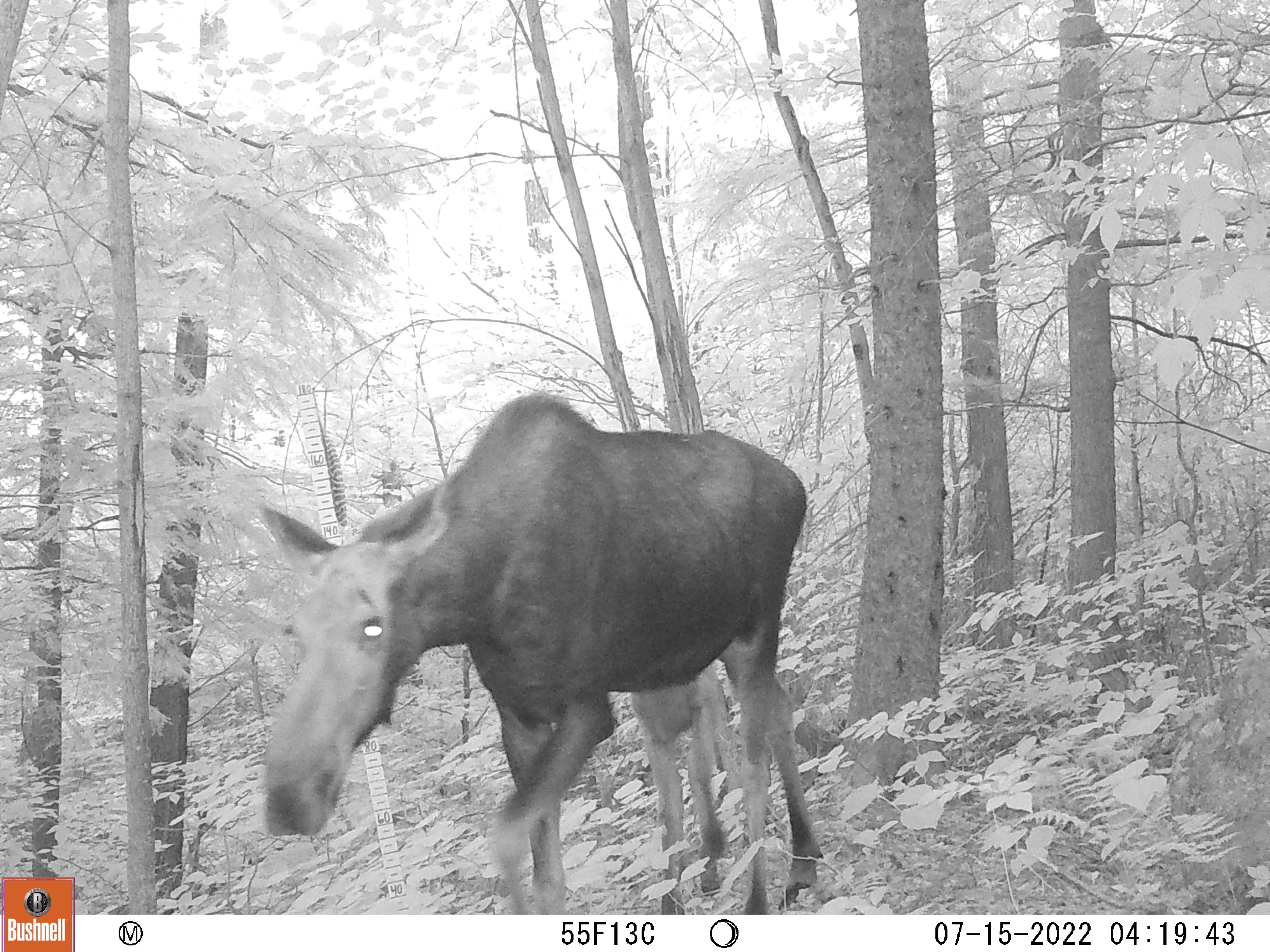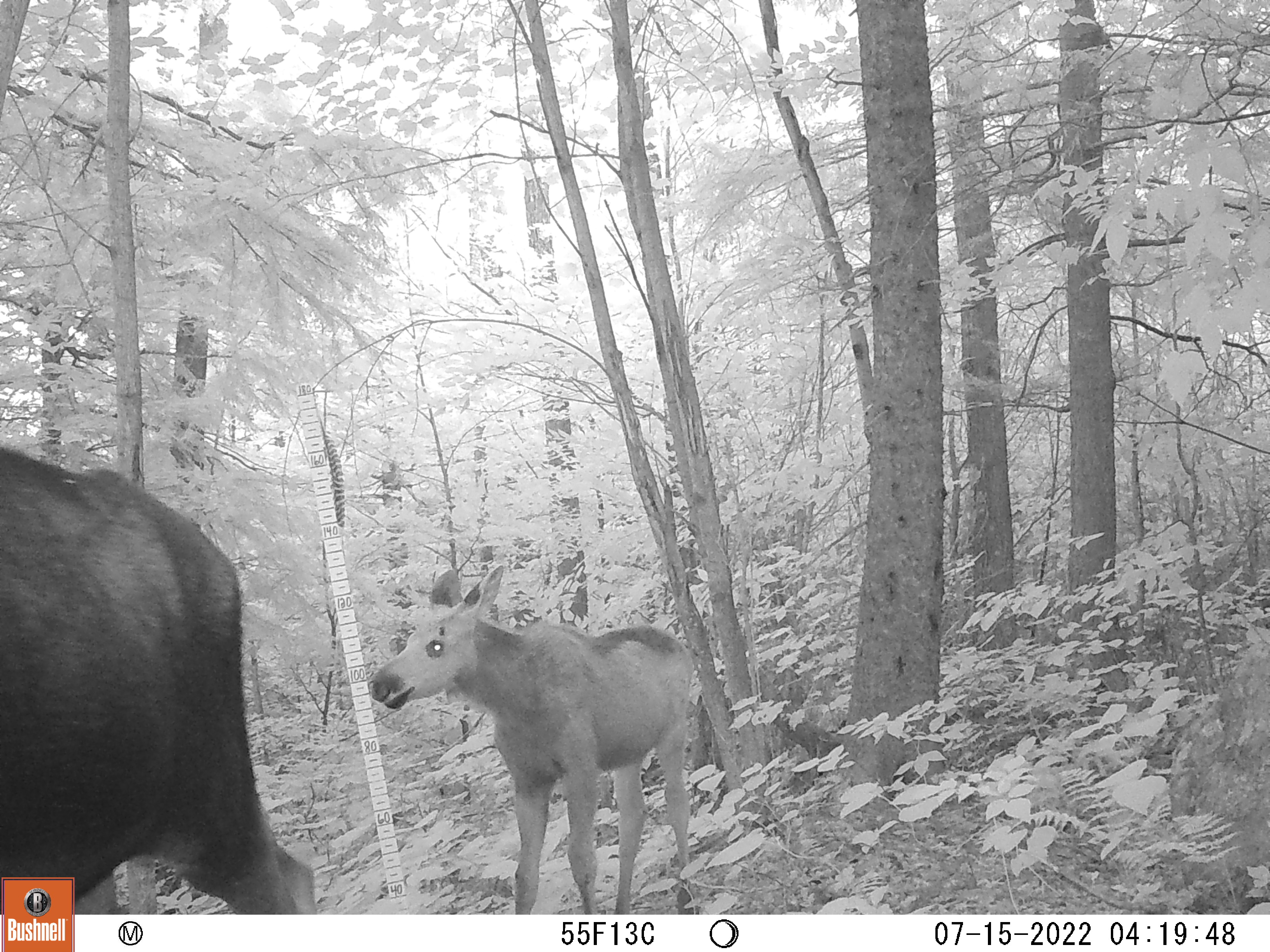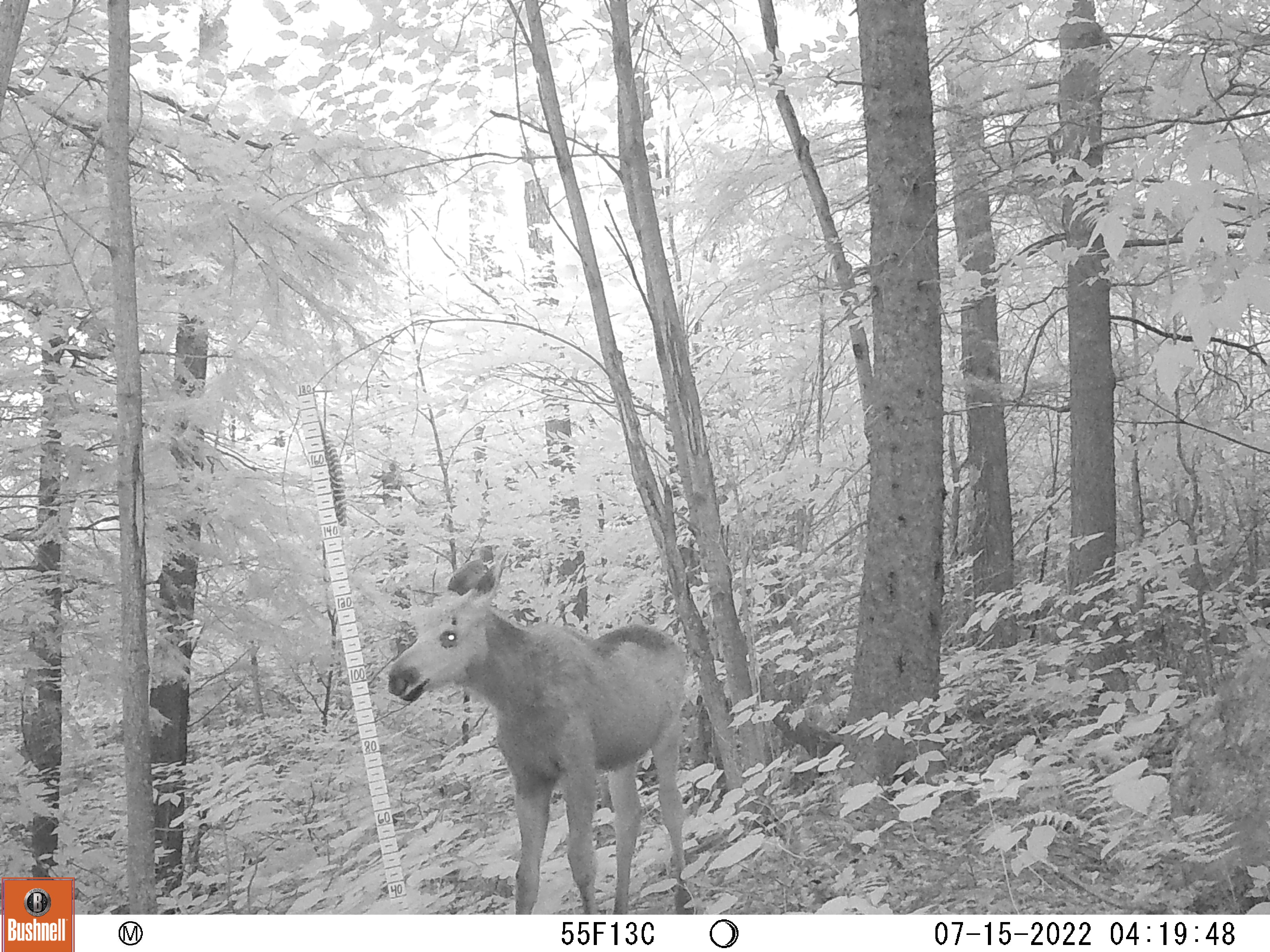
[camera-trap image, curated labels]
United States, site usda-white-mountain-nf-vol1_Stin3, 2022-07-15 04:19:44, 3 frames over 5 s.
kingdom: Animalia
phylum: Chordata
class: Mammalia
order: Artiodactyla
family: Cervidae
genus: Alces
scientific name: Alces alces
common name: moose